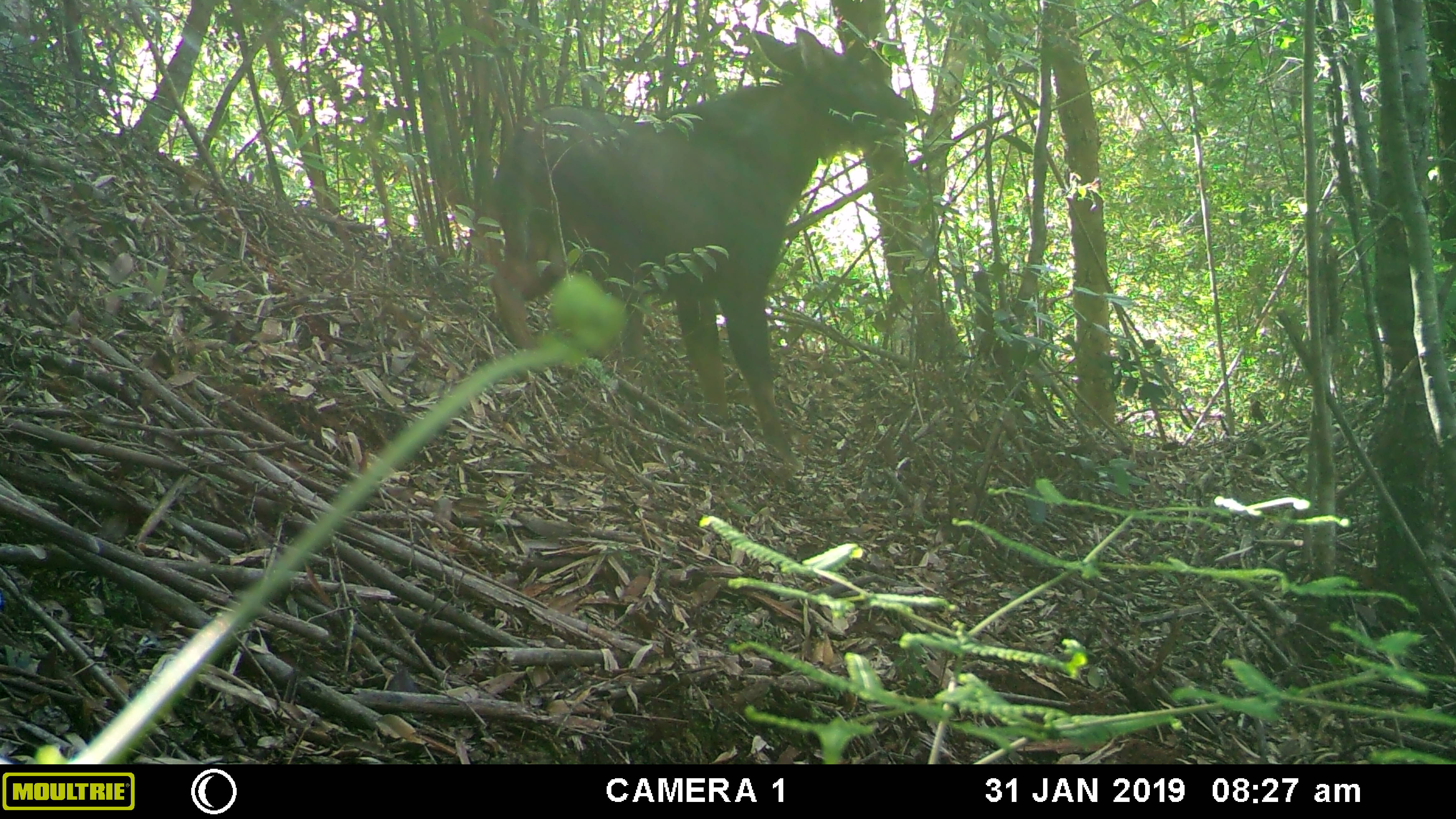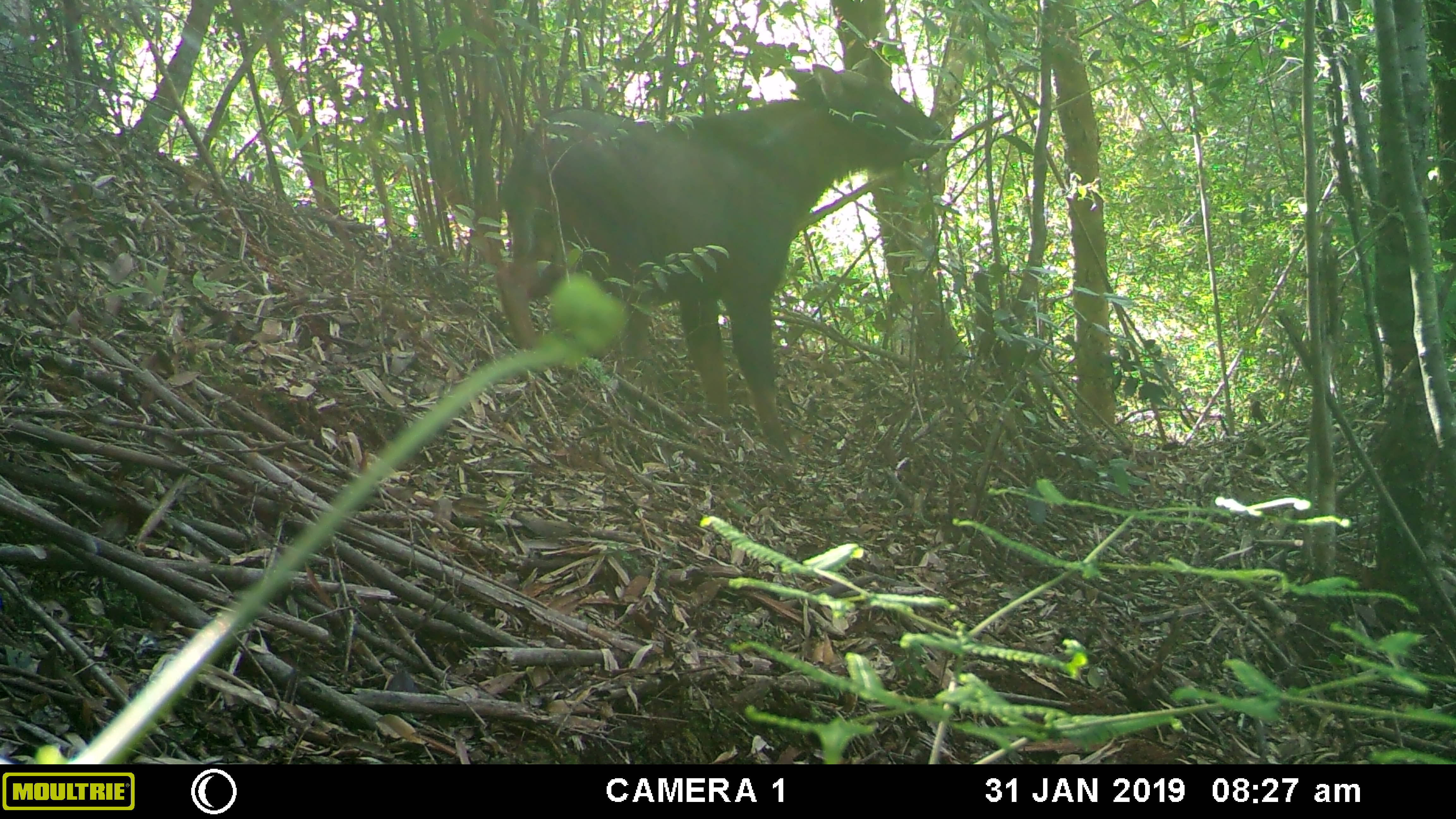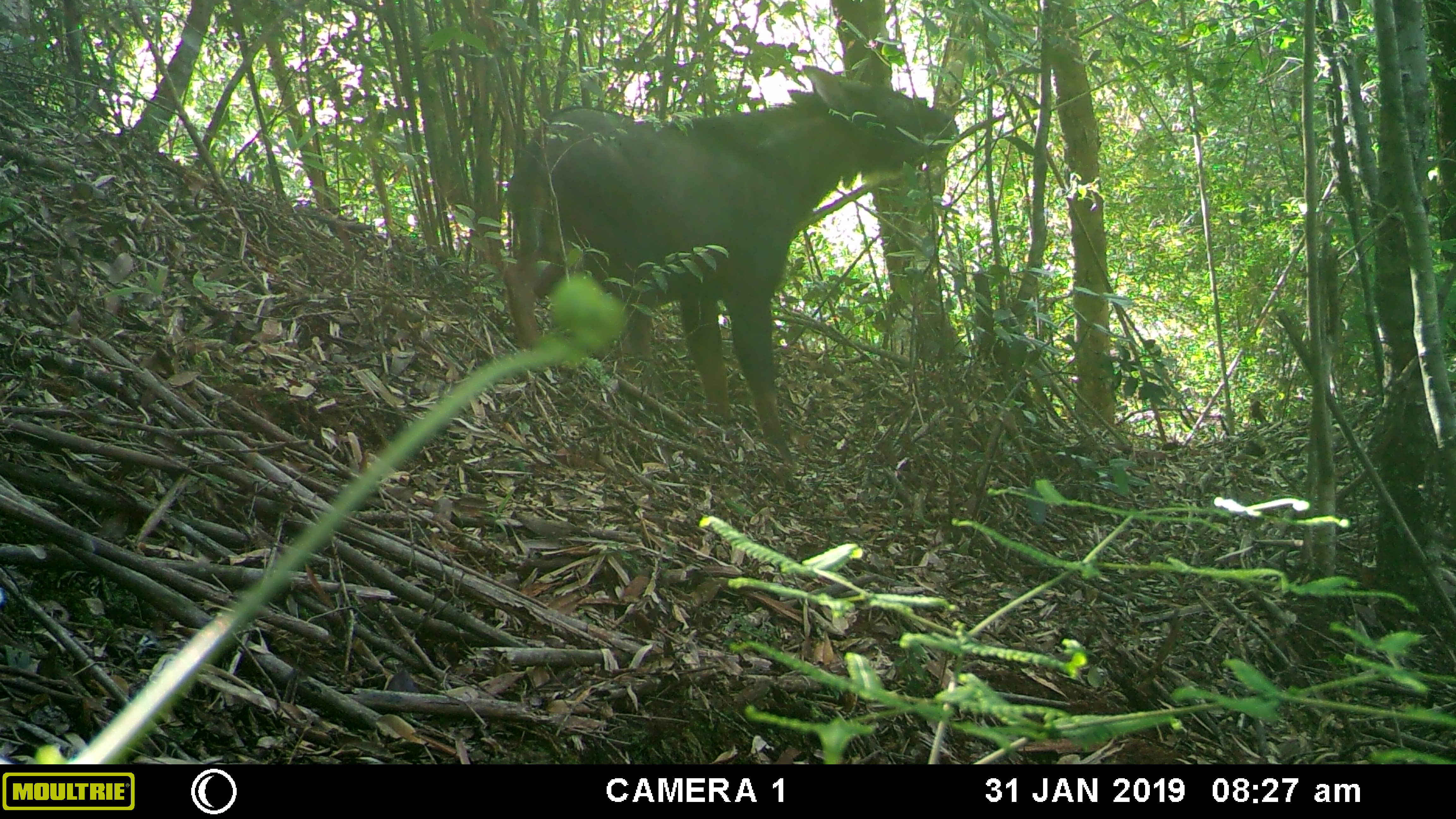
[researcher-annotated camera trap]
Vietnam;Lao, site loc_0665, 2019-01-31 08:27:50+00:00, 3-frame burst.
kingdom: Animalia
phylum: Chordata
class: Mammalia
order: Artiodactyla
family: Bovidae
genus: Capricornis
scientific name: Capricornis sumatraensis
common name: chinese serow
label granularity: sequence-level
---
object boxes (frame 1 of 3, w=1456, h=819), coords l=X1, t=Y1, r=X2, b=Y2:
chinese serow: l=479, t=24, r=916, b=469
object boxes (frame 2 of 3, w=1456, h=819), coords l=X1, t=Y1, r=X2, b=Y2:
chinese serow: l=494, t=63, r=945, b=468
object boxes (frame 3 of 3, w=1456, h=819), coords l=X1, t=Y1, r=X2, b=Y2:
chinese serow: l=500, t=60, r=957, b=472